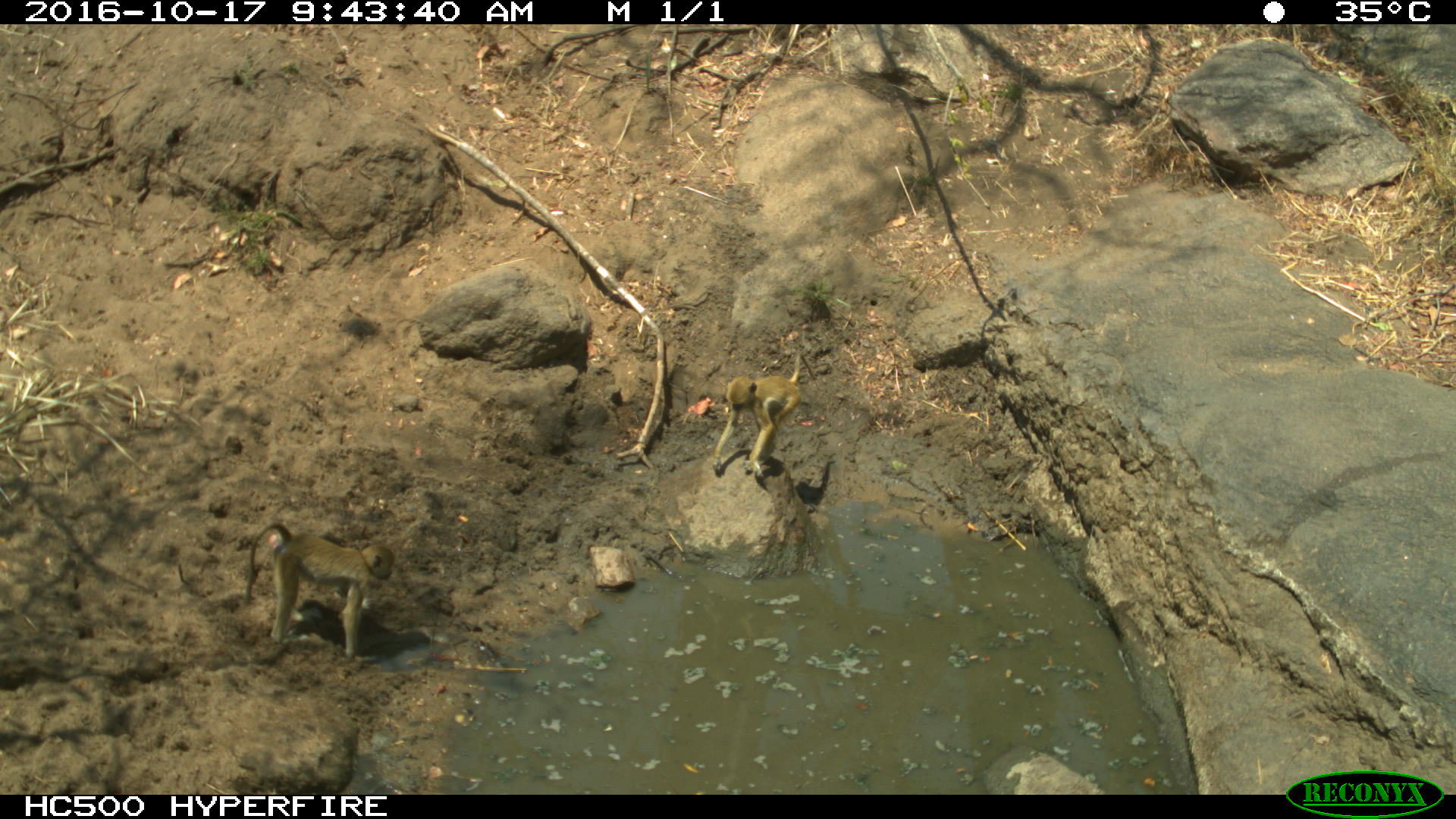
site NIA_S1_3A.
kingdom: Animalia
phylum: Chordata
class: Mammalia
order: Primates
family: Cercopithecidae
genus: Papio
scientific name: Papio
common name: baboon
Baboon (Papio), count 2. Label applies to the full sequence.